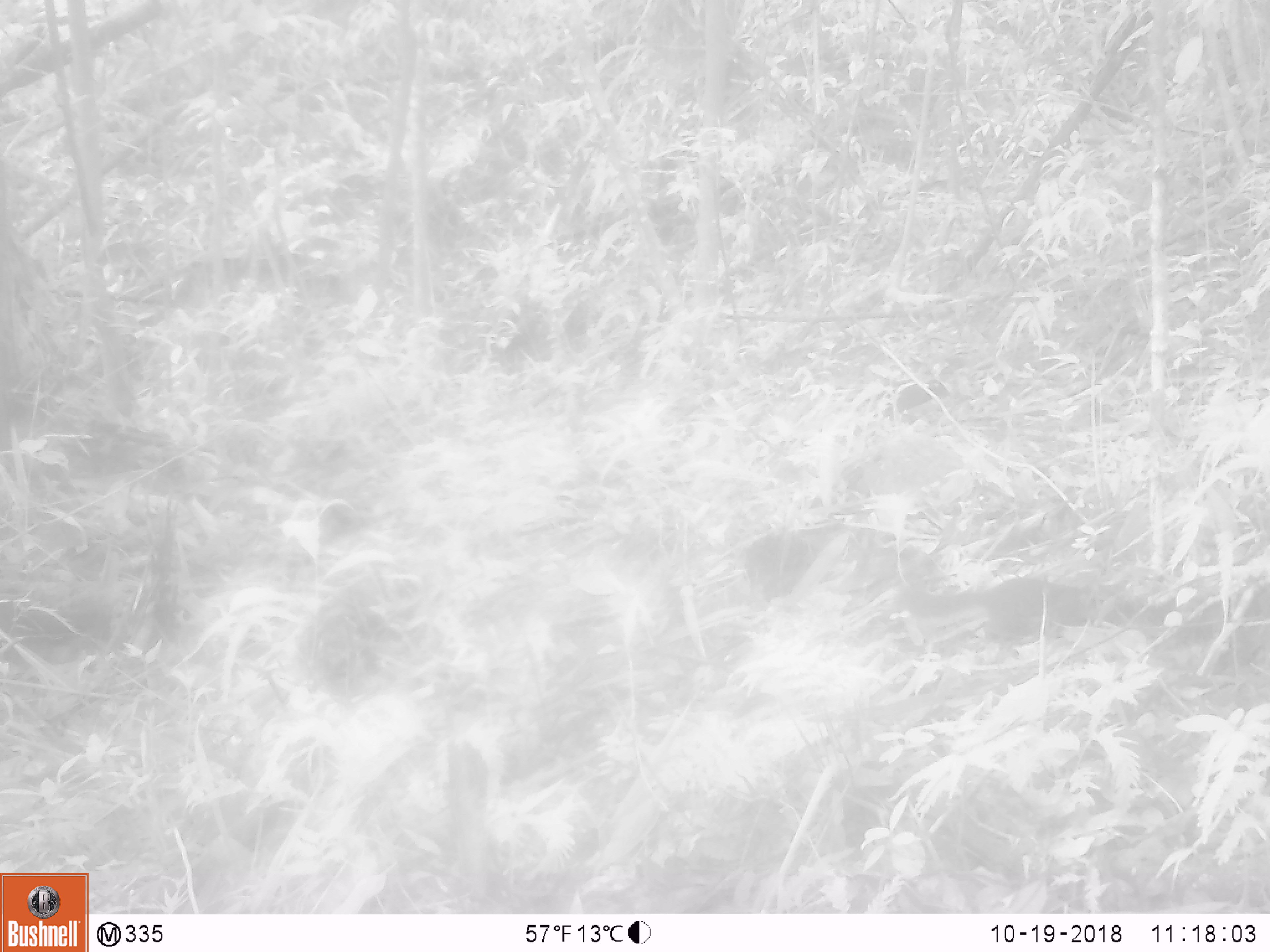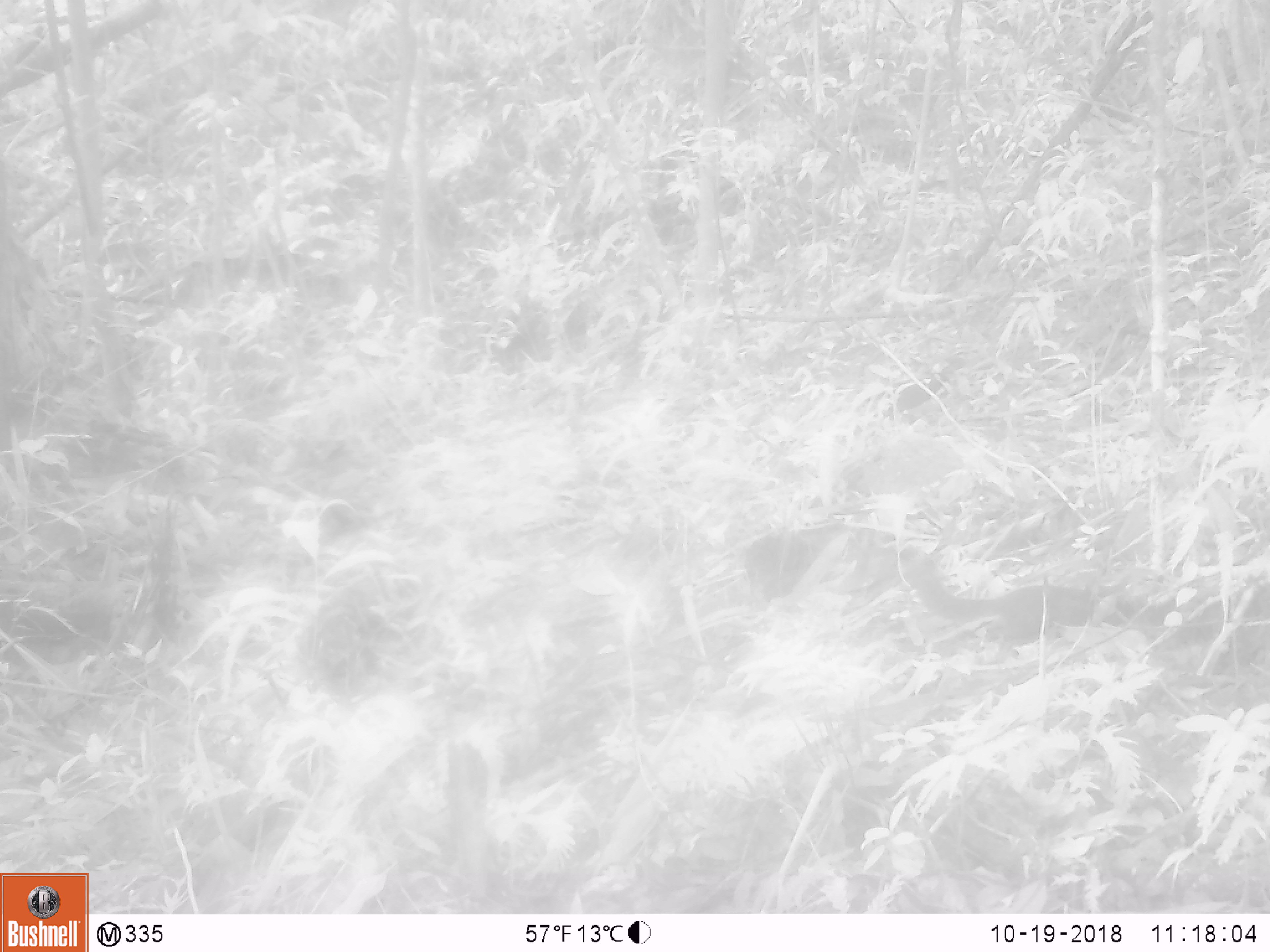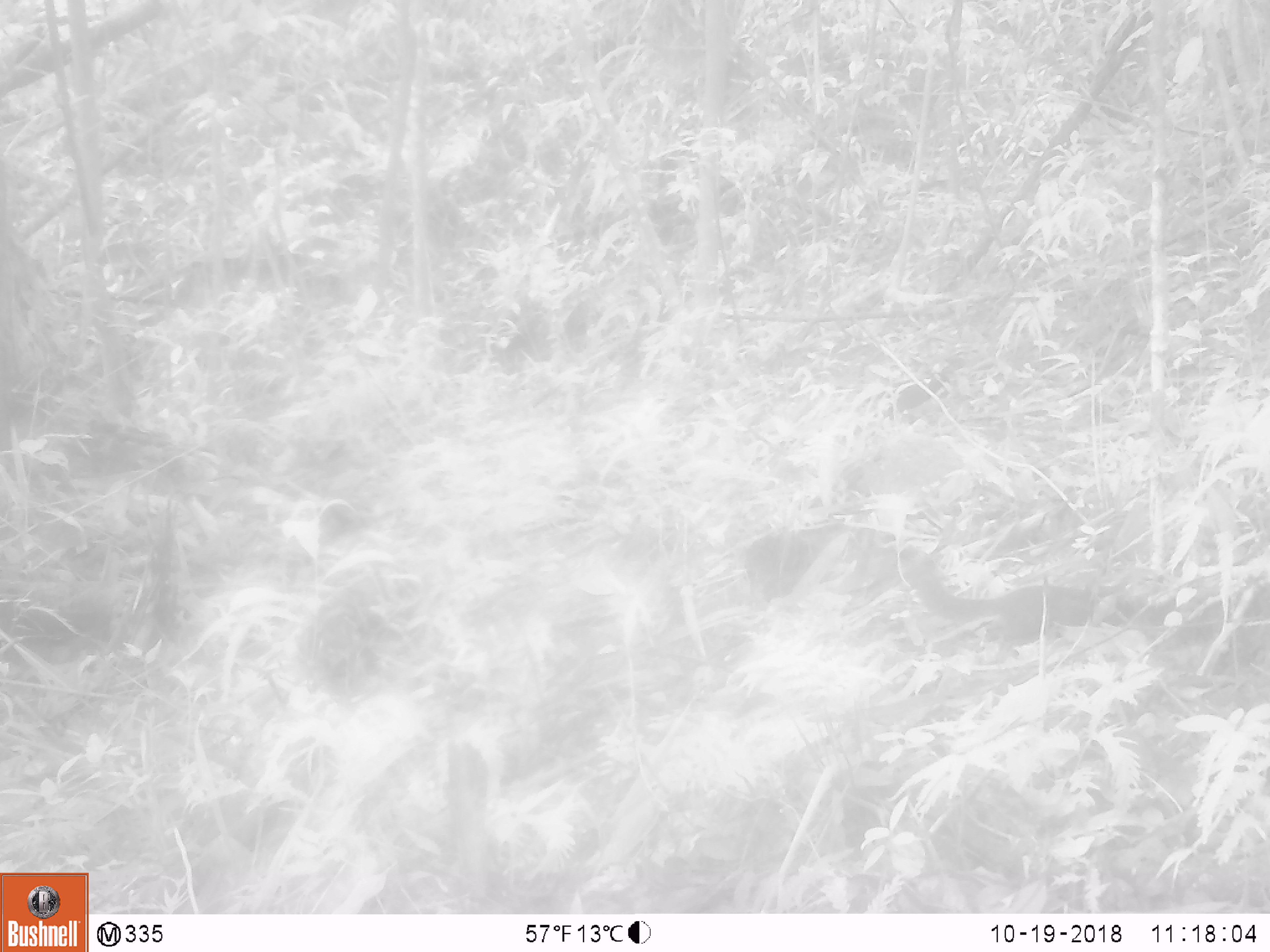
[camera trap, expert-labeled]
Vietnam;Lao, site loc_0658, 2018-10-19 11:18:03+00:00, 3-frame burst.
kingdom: Animalia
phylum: Chordata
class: Aves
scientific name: Aves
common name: bird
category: unidentified bird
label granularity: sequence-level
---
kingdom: Animalia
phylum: Chordata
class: Mammalia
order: Rodentia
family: Sciuridae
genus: Dremomys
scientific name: Dremomys rufigenis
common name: red-cheeked squirrel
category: red cheeked squirrel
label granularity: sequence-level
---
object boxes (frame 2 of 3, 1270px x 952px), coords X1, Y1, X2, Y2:
red cheeked squirrel: 896, 544, 1175, 648